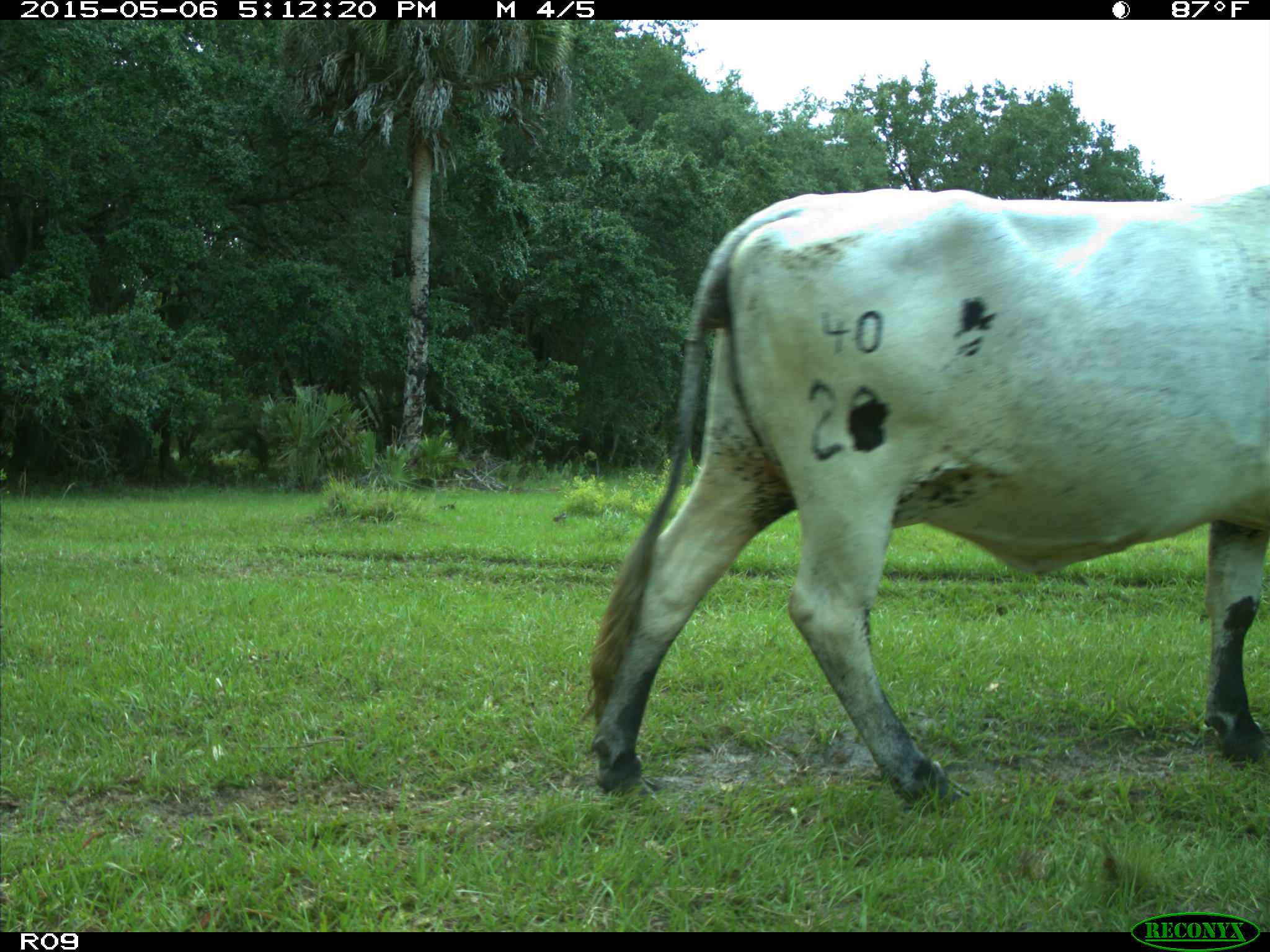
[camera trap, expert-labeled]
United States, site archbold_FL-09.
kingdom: Animalia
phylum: Chordata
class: Mammalia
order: Artiodactyla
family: Bovidae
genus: Bos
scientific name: Bos taurus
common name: domestic cow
Bos taurus (domestic cow).